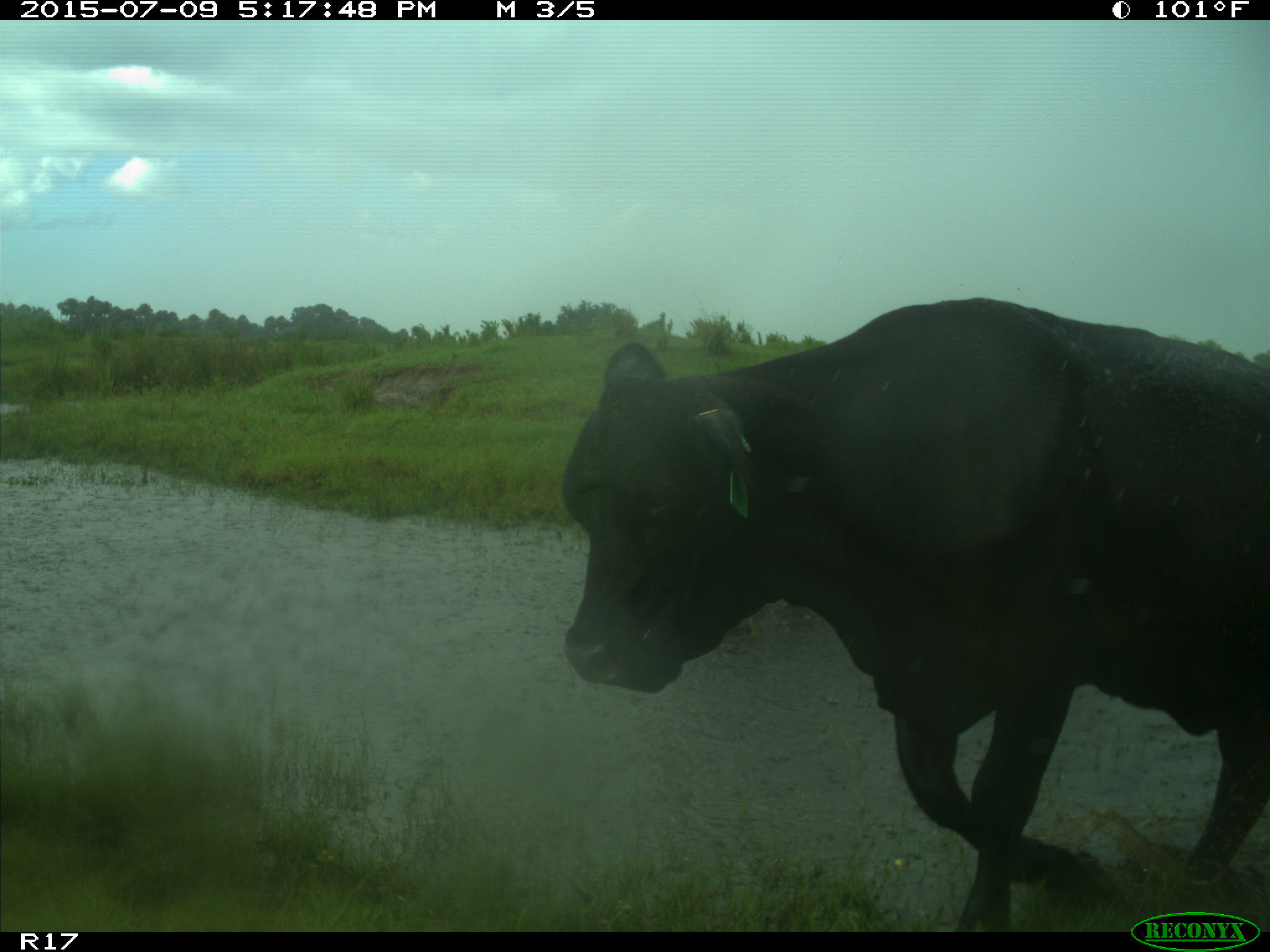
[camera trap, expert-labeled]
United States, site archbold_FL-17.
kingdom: Animalia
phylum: Chordata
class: Mammalia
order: Artiodactyla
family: Bovidae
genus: Bos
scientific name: Bos taurus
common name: domestic cow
Bos taurus (domestic cow).